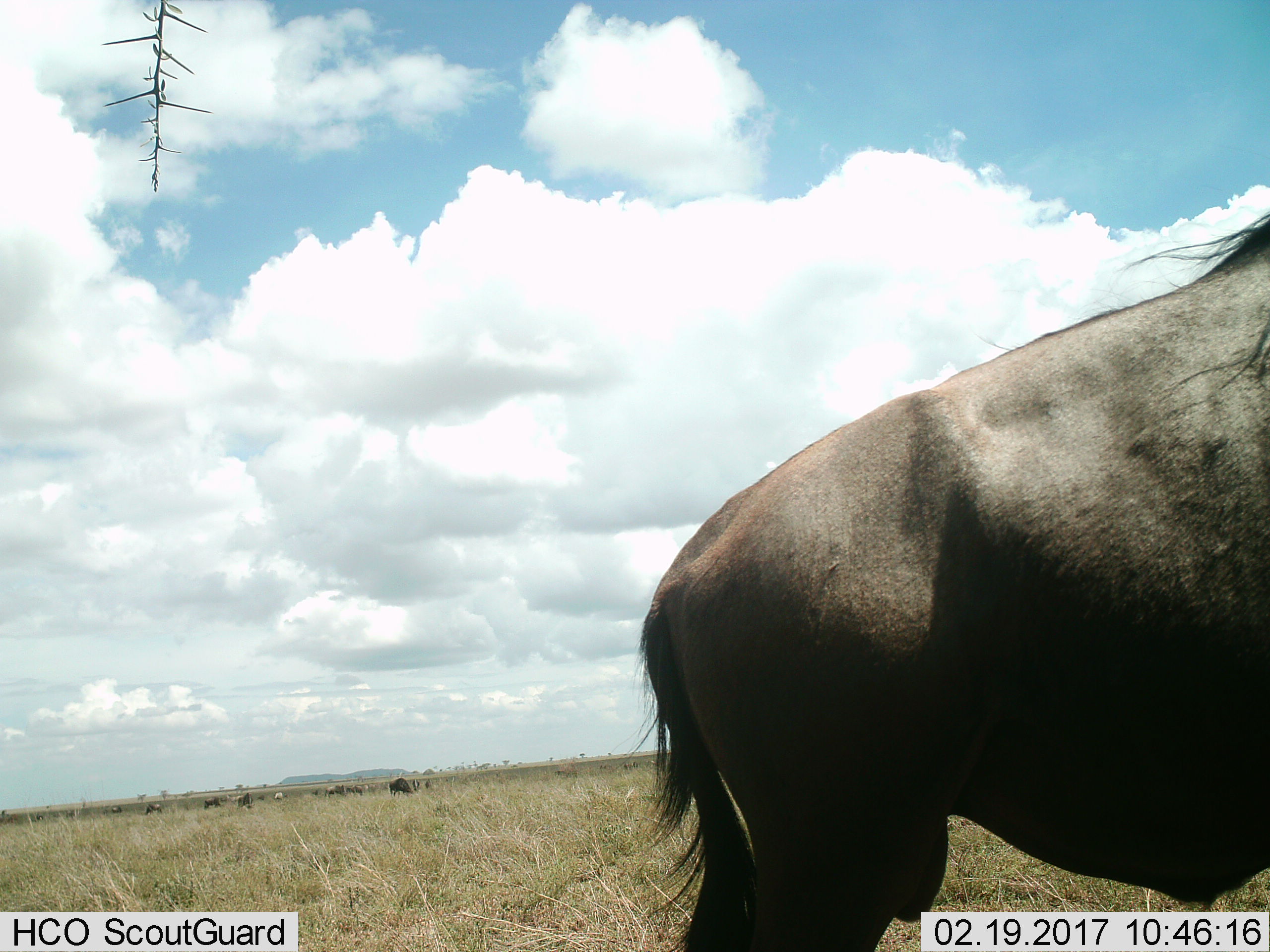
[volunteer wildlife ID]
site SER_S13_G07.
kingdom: Animalia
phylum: Chordata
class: Mammalia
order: Artiodactyla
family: Bovidae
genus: Connochaetes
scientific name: Connochaetes taurinus taurinus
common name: blue wildebeest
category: wildebeestblue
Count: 8.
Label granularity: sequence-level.